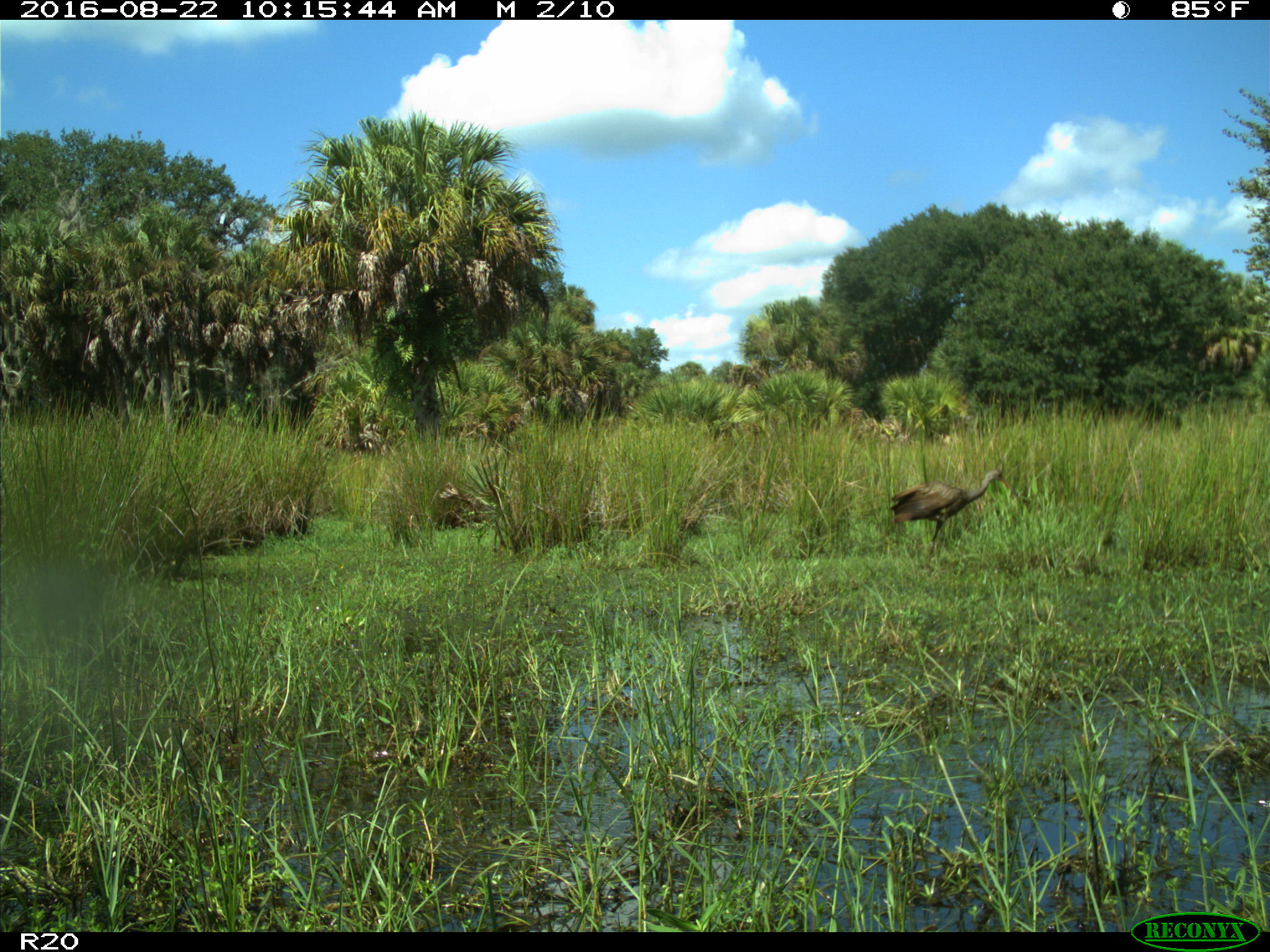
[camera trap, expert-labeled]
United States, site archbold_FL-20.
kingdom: Animalia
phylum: Chordata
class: Aves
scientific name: Aves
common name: birds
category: unidentified bird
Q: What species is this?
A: Unidentified bird (birds) (Aves).